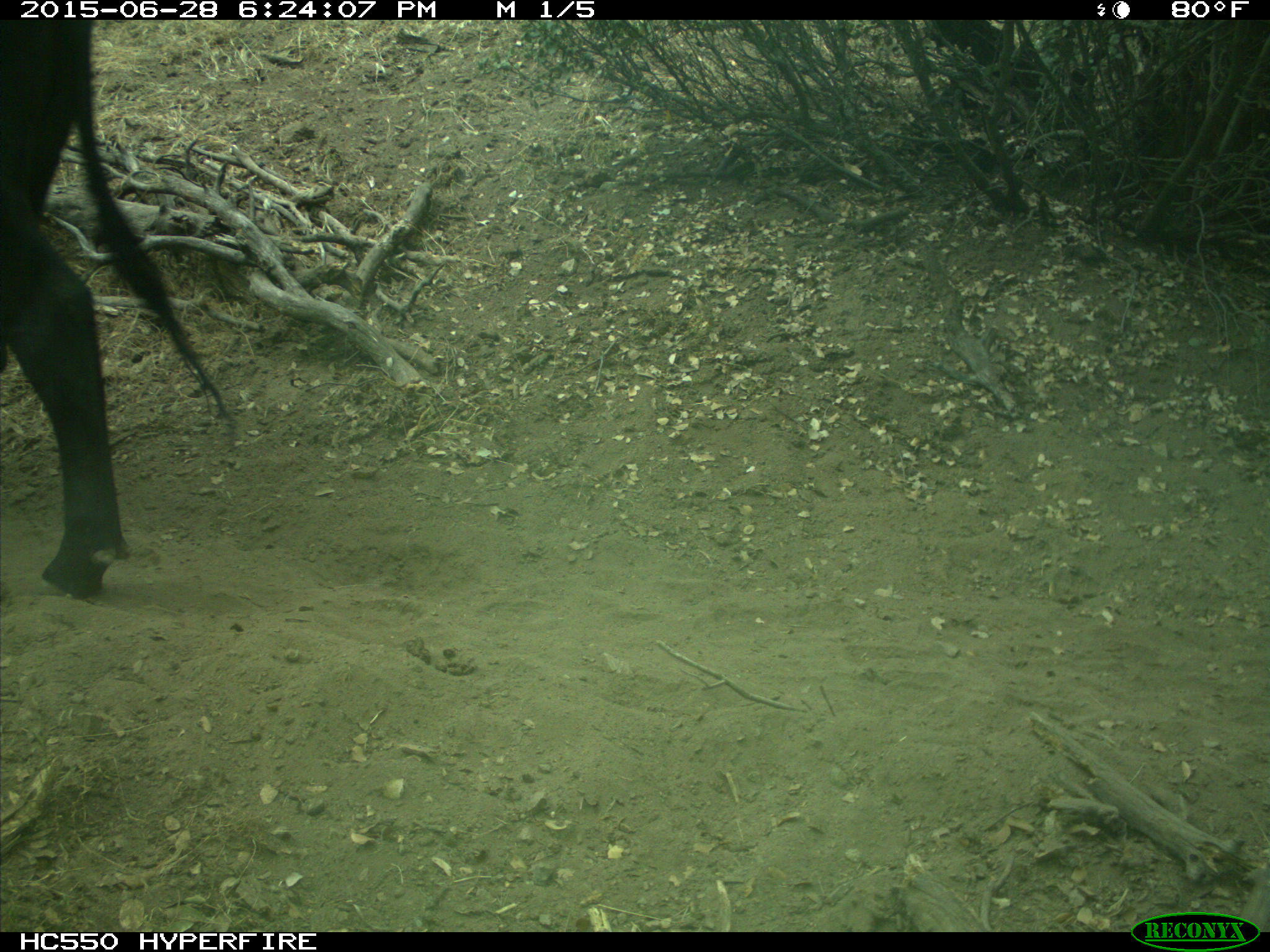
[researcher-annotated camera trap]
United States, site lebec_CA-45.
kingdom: Animalia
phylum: Chordata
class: Mammalia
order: Artiodactyla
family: Bovidae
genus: Bos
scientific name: Bos taurus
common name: domestic cow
Bos taurus (domestic cow).